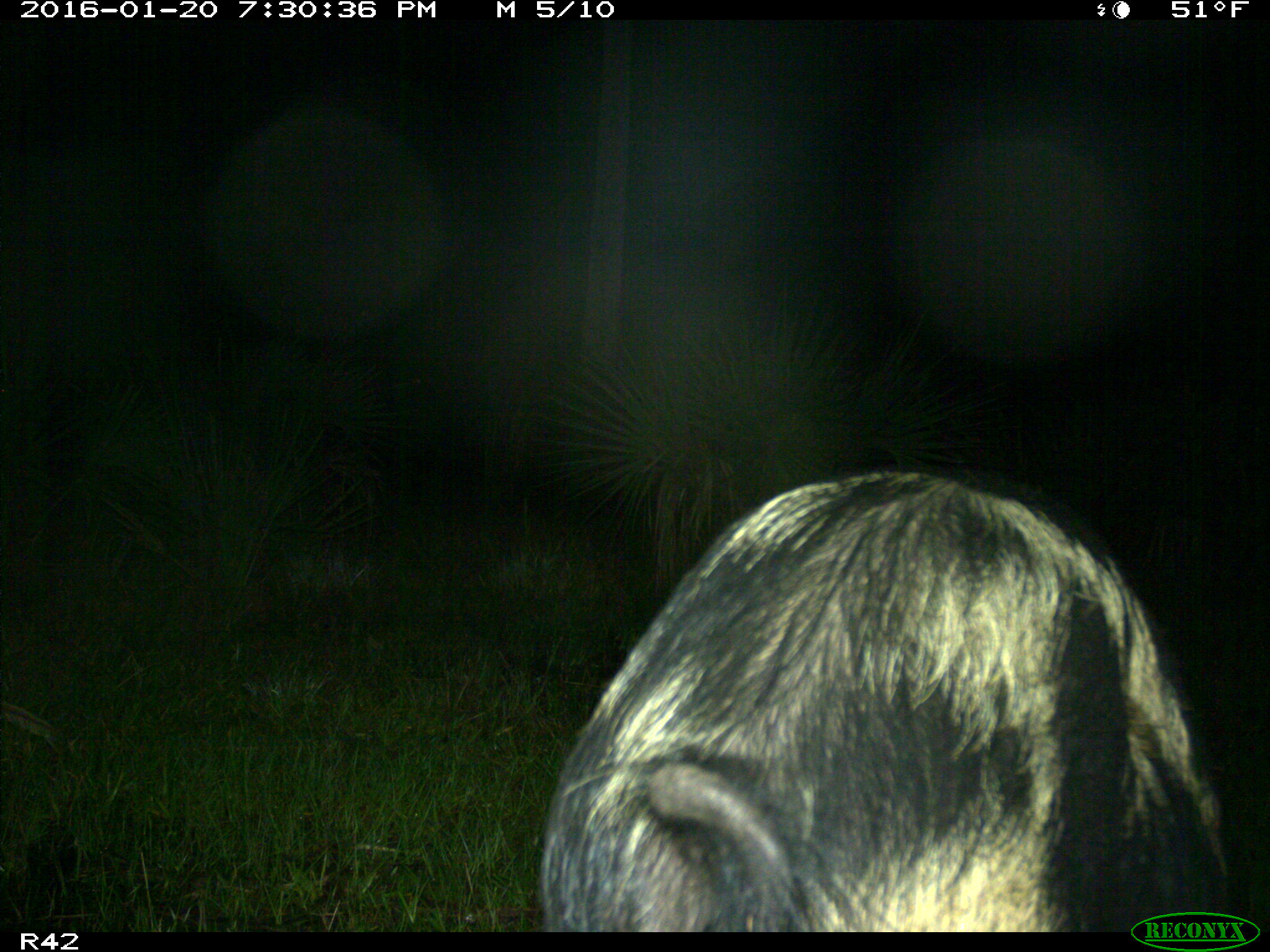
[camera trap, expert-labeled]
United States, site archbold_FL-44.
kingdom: Animalia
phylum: Chordata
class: Mammalia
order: Artiodactyla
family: Suidae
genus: Sus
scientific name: Sus scrofa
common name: wild boar